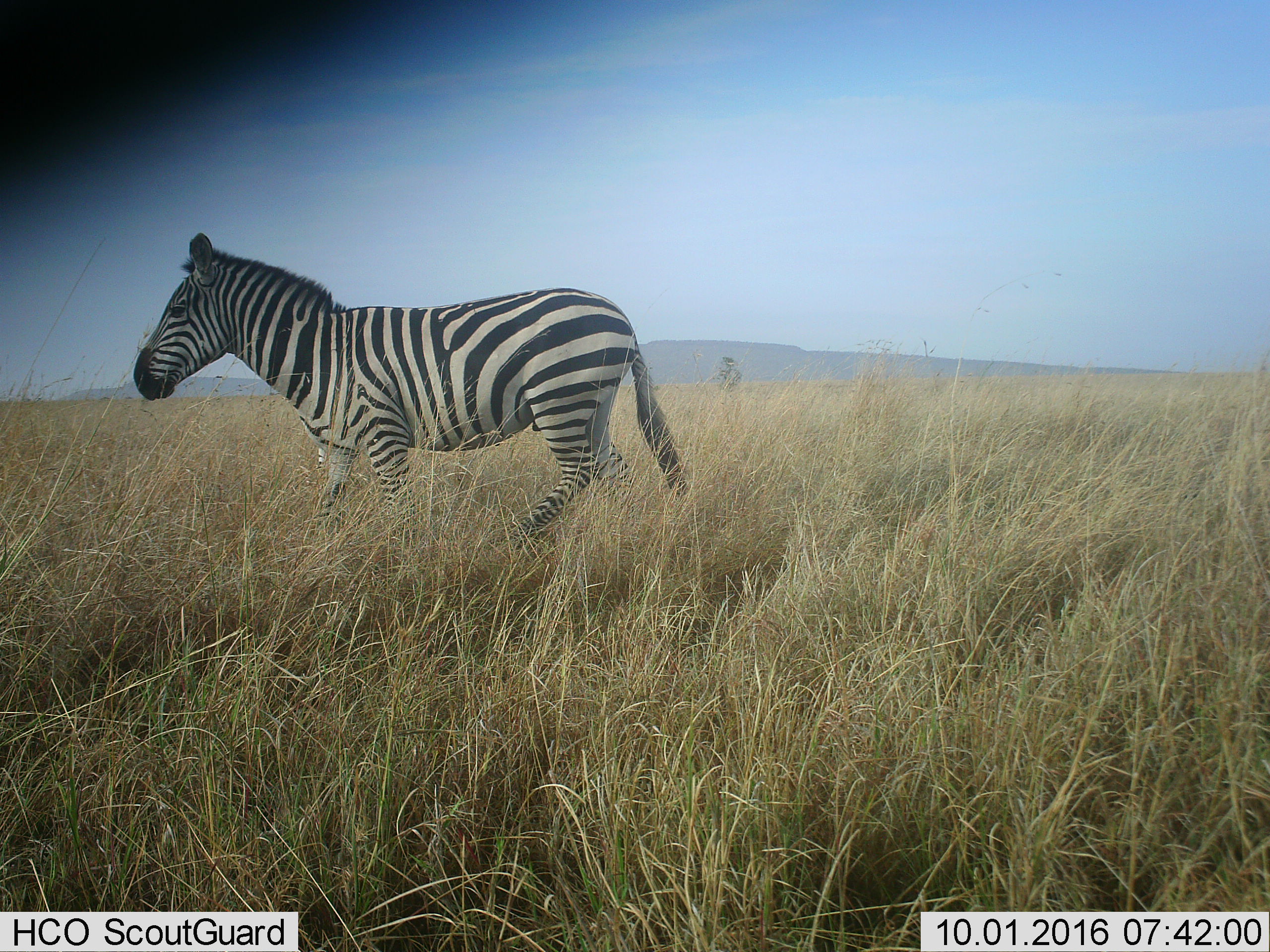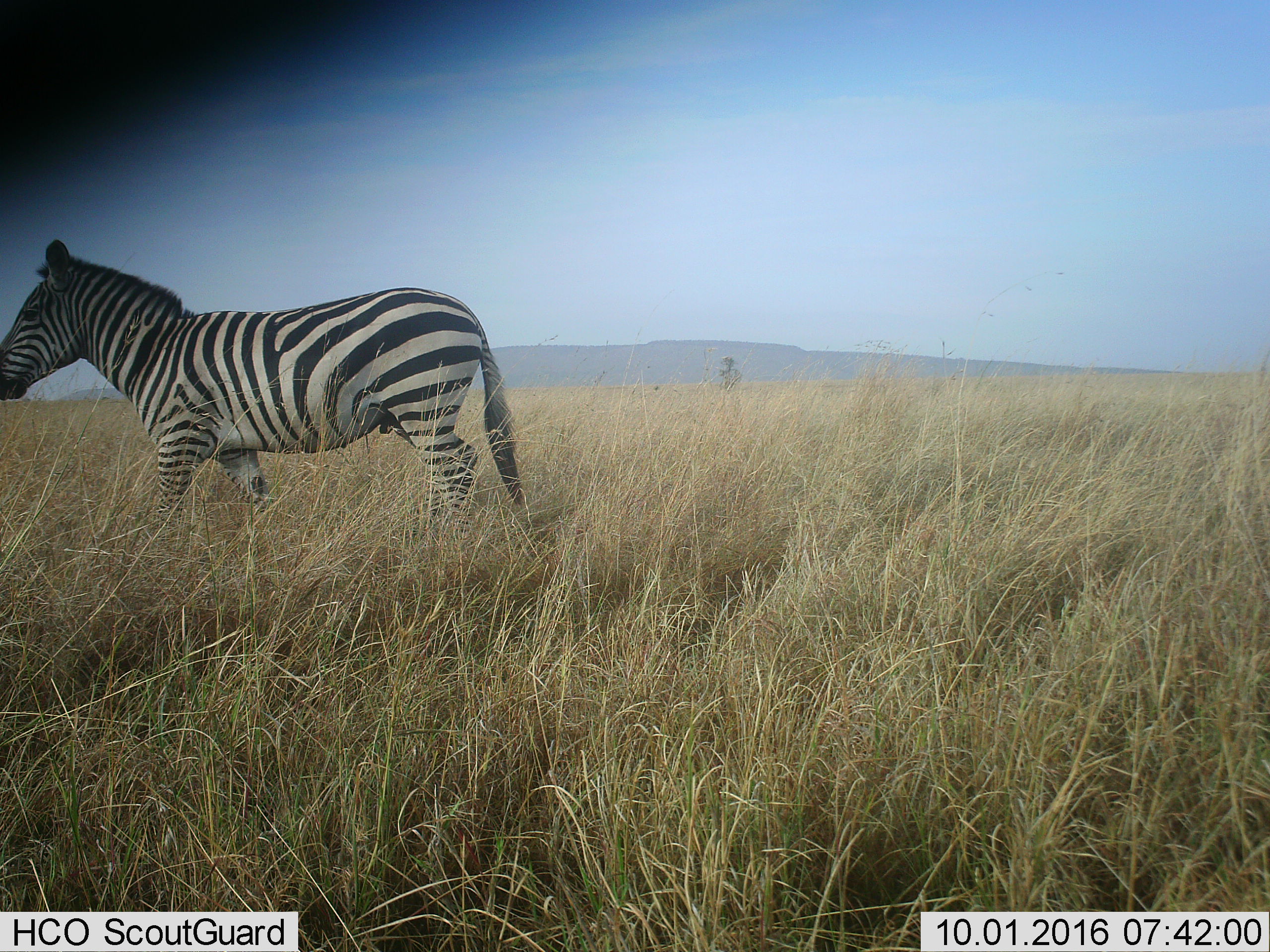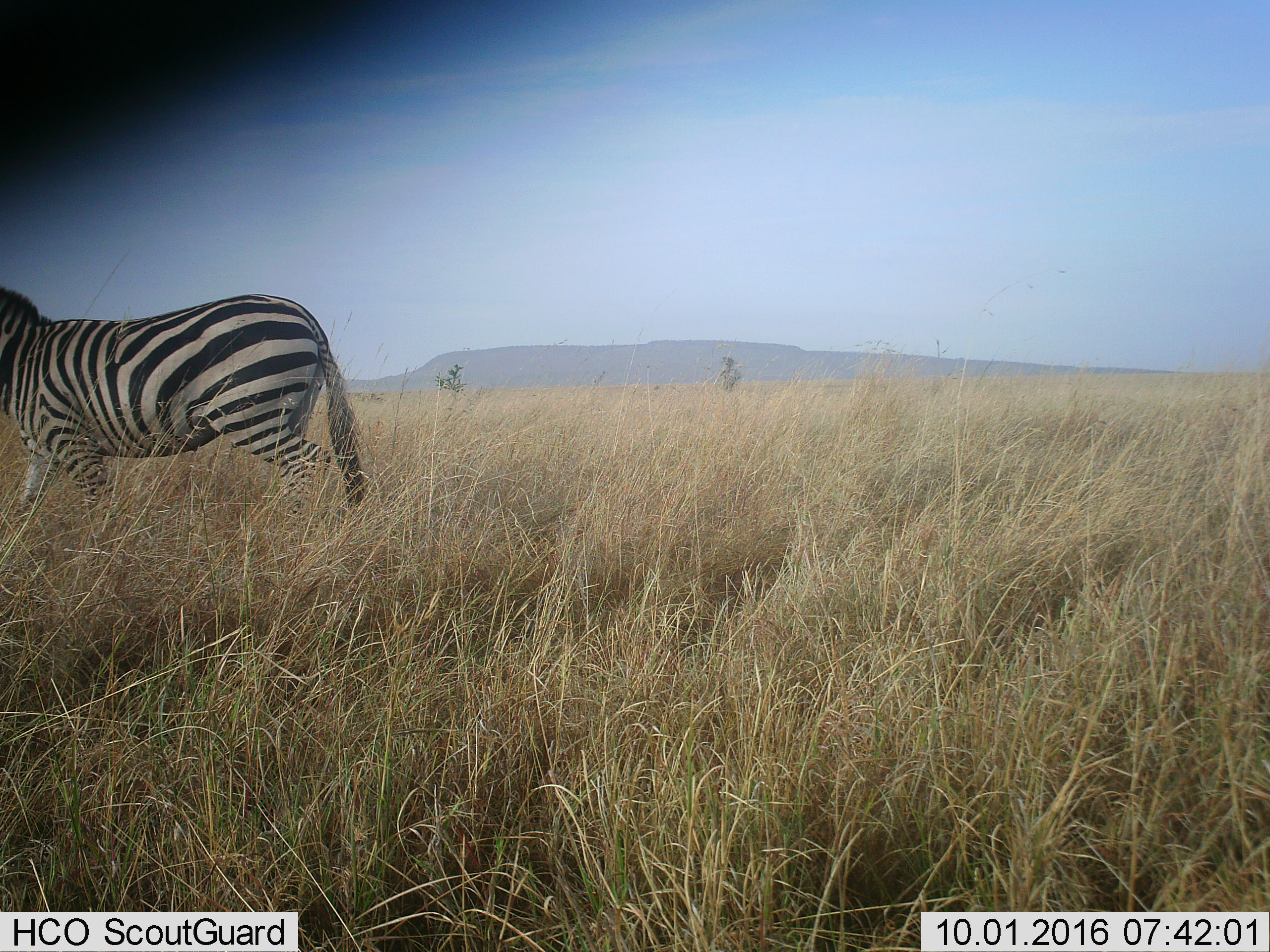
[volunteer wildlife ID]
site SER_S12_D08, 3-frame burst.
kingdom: Animalia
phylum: Chordata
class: Mammalia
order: Perissodactyla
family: Equidae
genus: Equus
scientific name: Equus quagga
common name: plains zebra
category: zebraplains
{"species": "zebraplains (plains zebra) (Equus quagga)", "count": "1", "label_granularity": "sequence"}